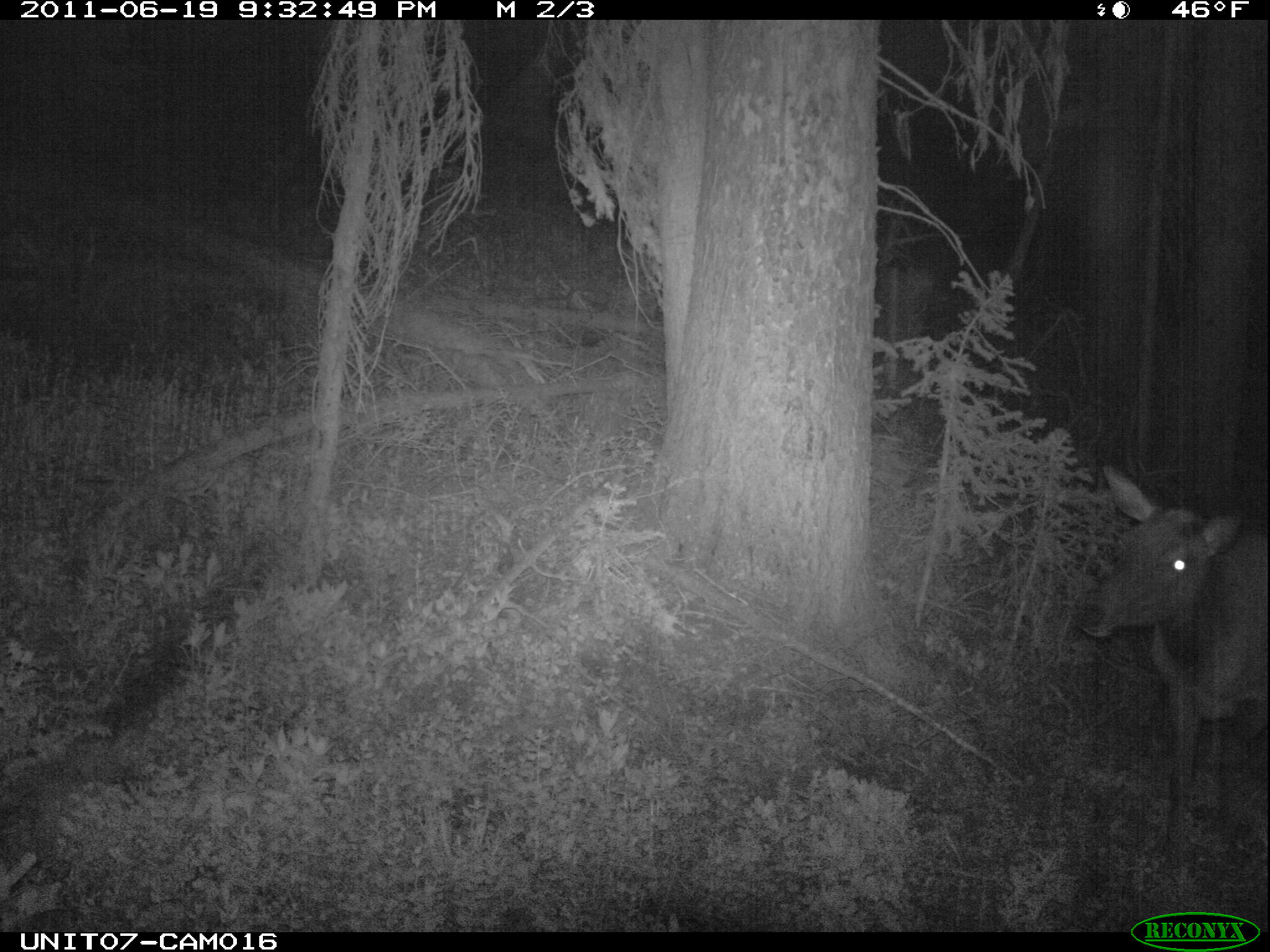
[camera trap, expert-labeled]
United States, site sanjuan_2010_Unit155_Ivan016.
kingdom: Animalia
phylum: Chordata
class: Mammalia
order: Artiodactyla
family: Cervidae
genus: Cervus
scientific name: Cervus elaphus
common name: red deer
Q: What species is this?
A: Cervus elaphus (red deer).